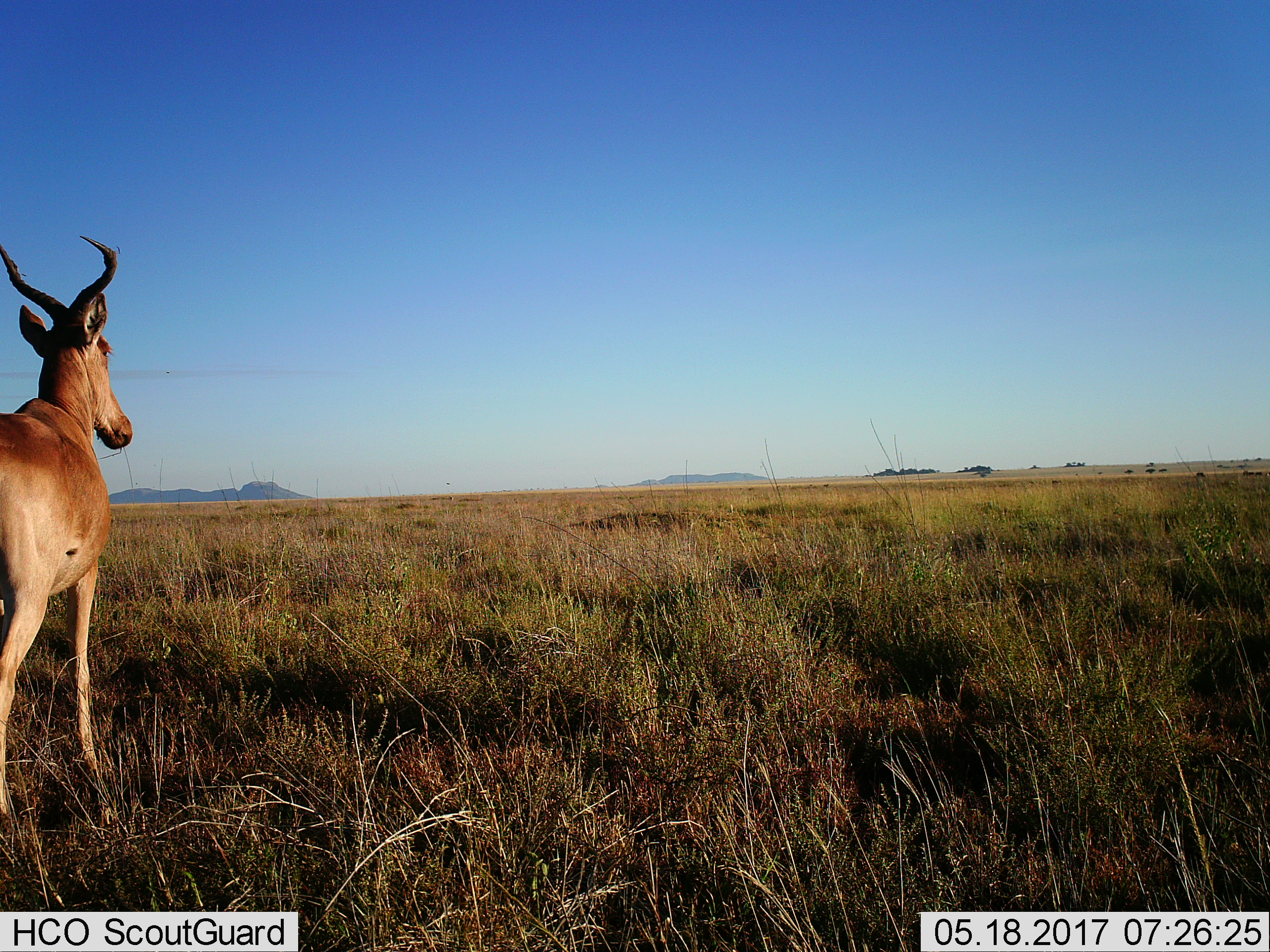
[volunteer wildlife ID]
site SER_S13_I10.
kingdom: Animalia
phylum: Chordata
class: Mammalia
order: Artiodactyla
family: Bovidae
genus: Alcelaphus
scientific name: Alcelaphus buselaphus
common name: hartebeest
Hartebeest (Alcelaphus buselaphus), count 1. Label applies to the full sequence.